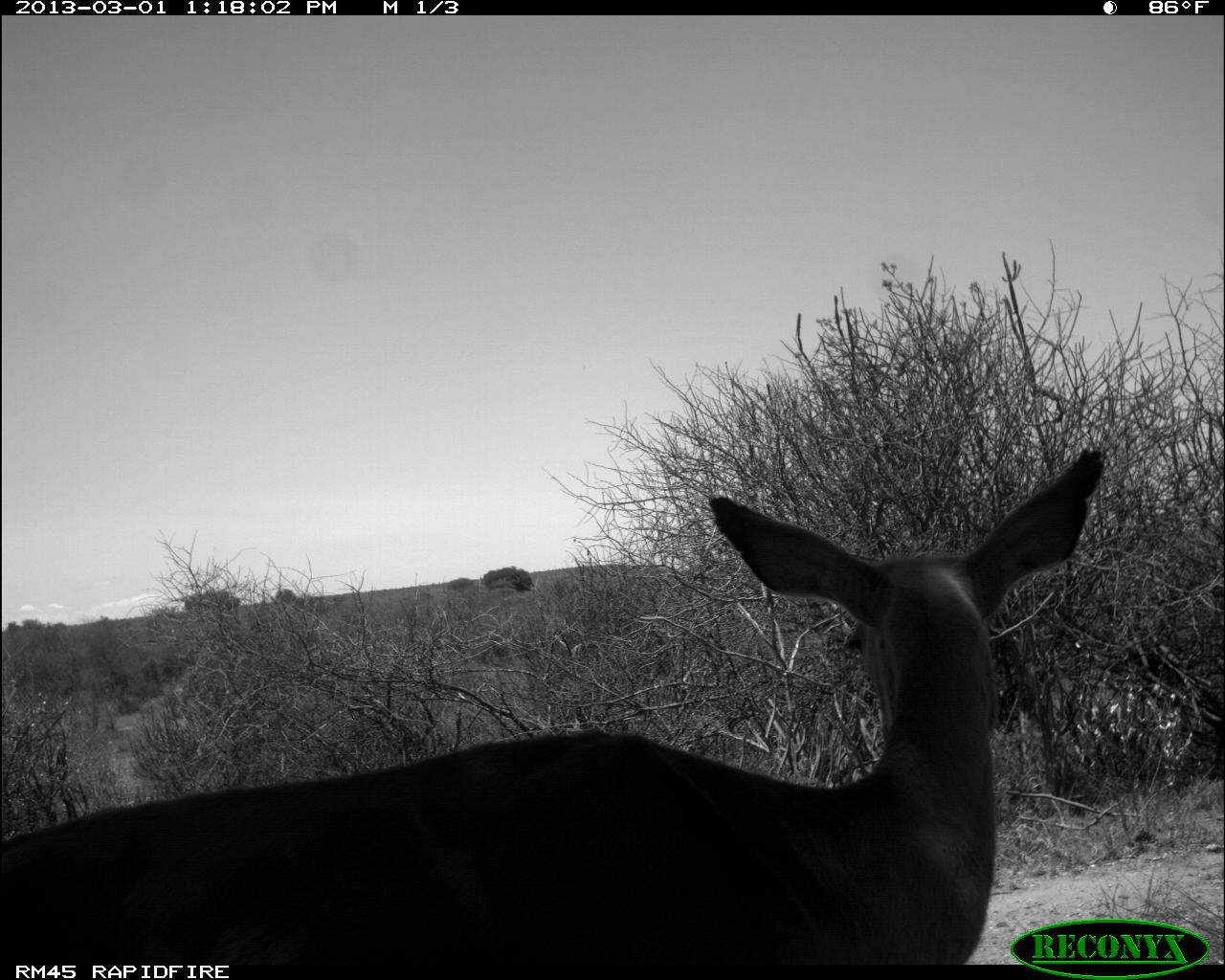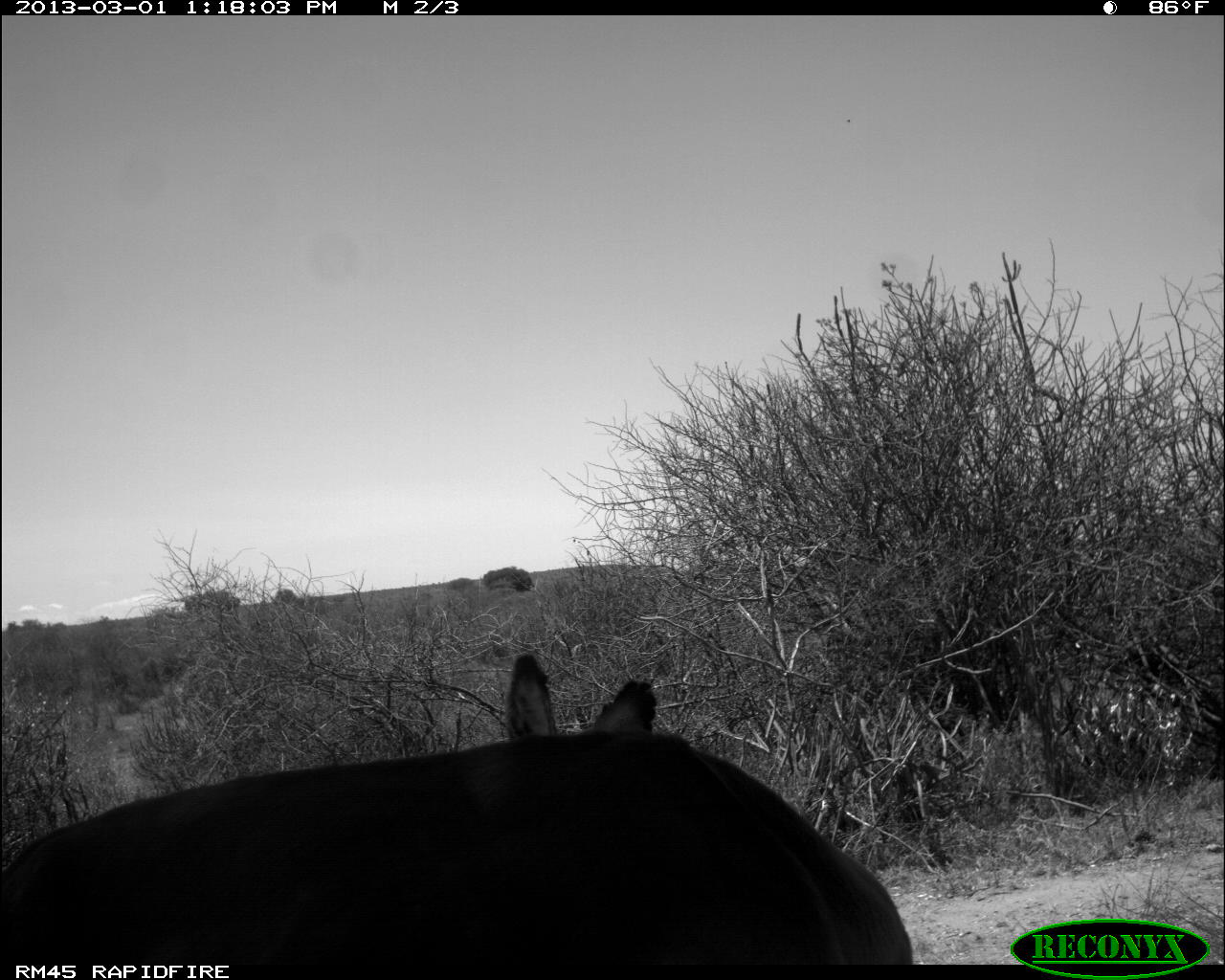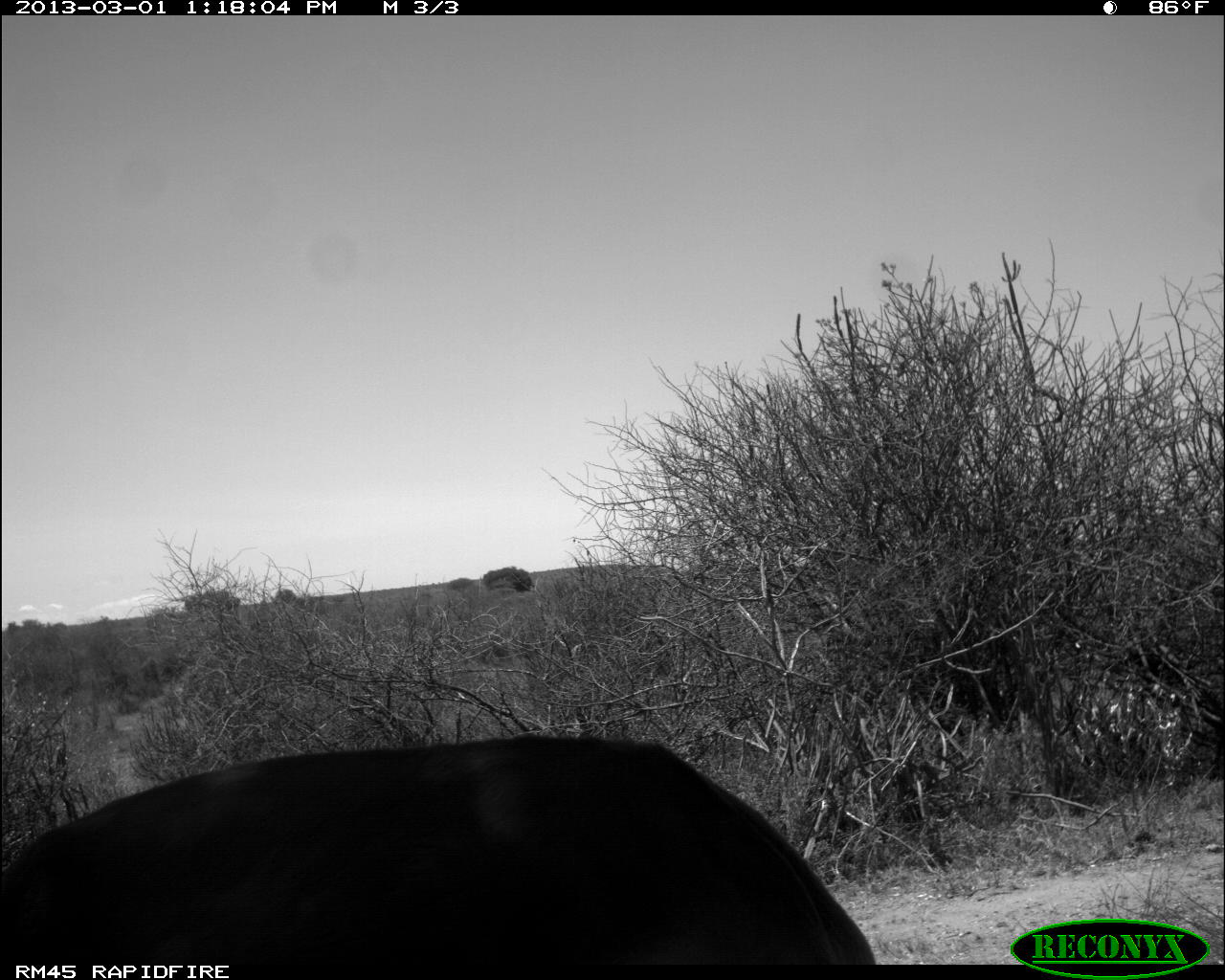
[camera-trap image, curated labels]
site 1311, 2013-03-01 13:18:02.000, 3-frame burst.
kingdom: Animalia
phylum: Chordata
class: Mammalia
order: Artiodactyla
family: Bovidae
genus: Aepyceros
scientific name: Aepyceros melampus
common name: impala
Aepyceros melampus (impala), count 1.